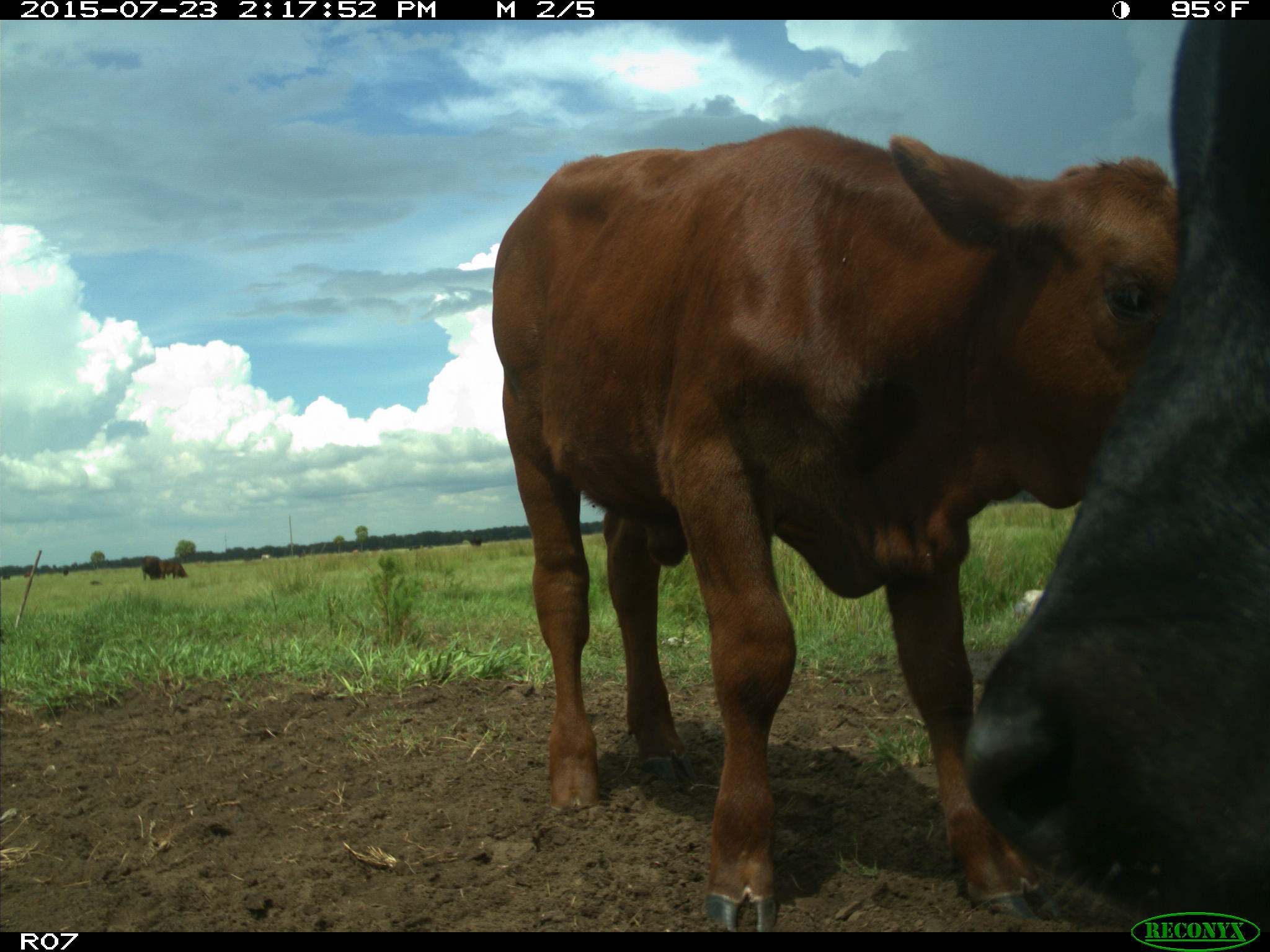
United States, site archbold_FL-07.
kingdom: Animalia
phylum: Chordata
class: Mammalia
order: Artiodactyla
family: Bovidae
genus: Bos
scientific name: Bos taurus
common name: domestic cow